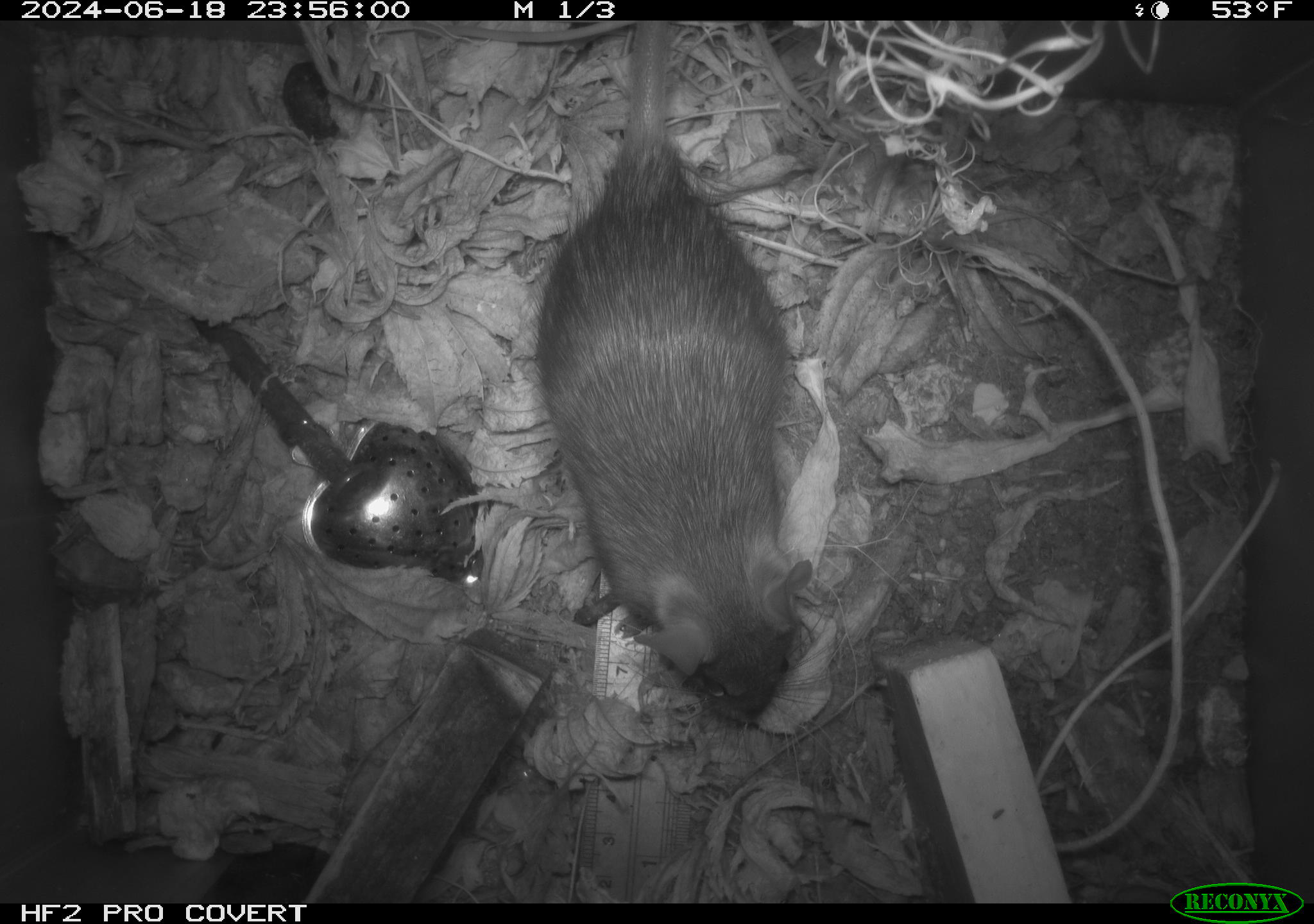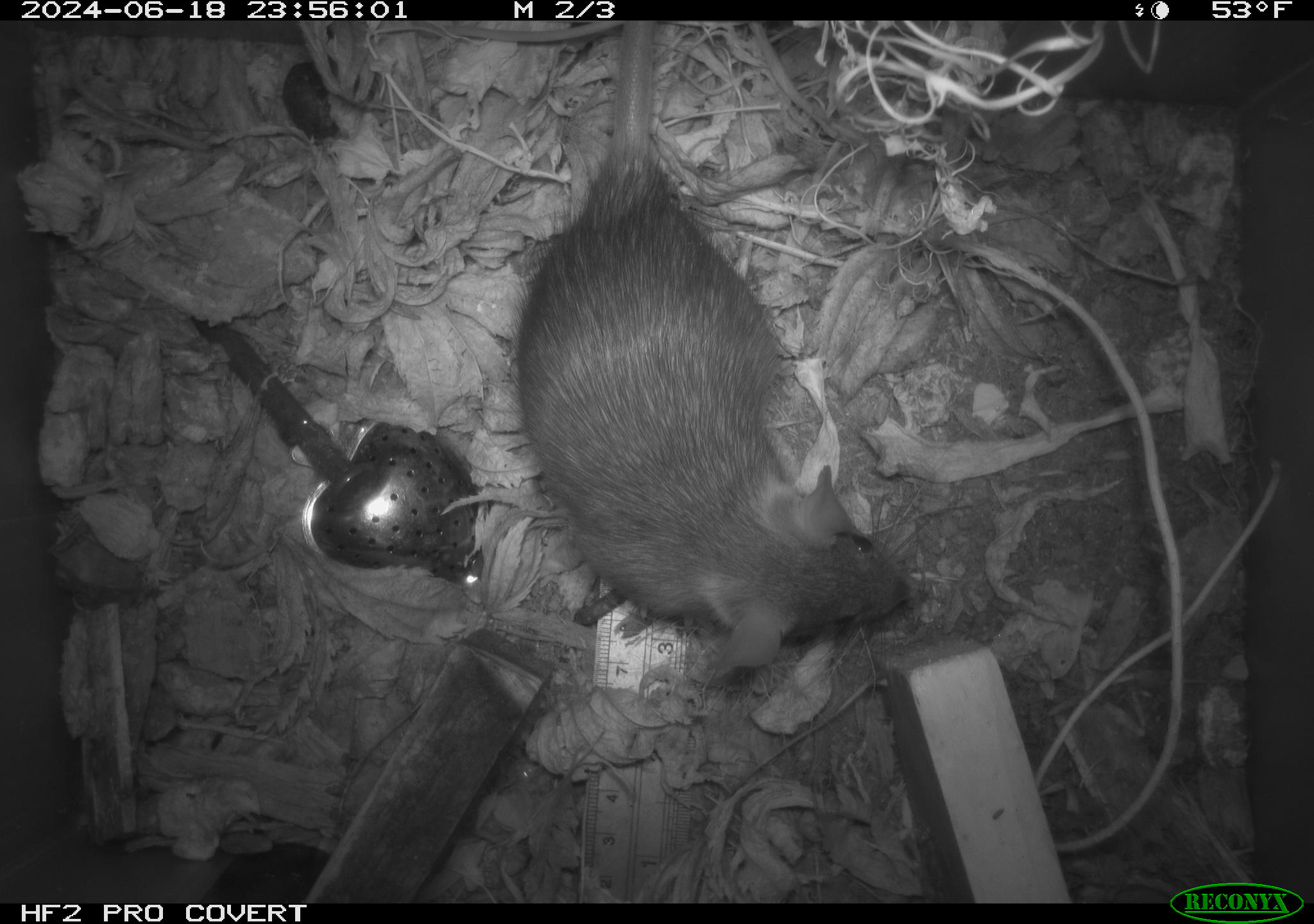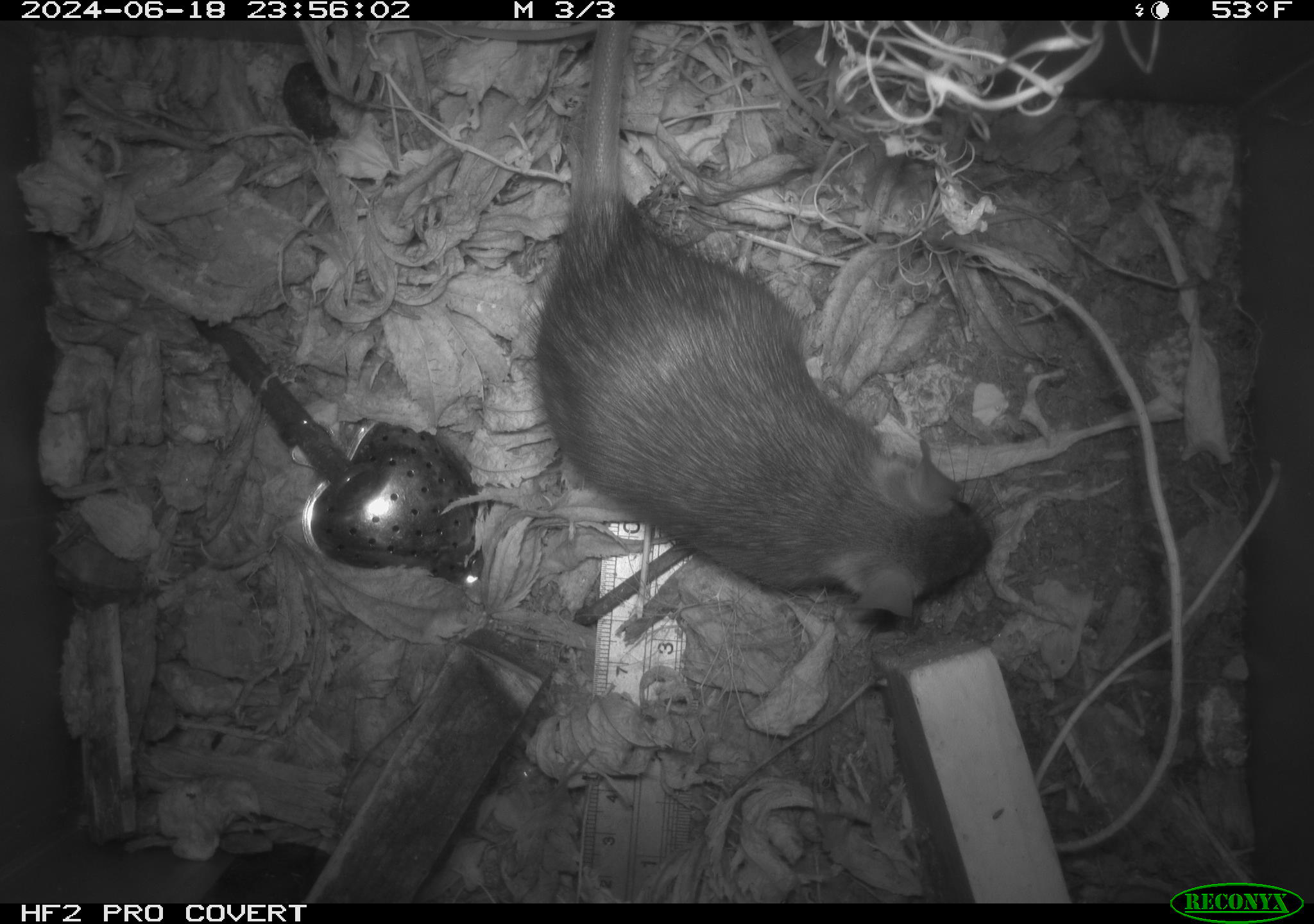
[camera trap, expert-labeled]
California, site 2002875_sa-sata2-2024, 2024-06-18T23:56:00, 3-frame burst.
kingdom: Animalia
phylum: Chordata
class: Mammalia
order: Rodentia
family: Muridae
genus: Rattus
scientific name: Rattus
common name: rat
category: rattus species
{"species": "rattus species (rat) (Rattus)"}